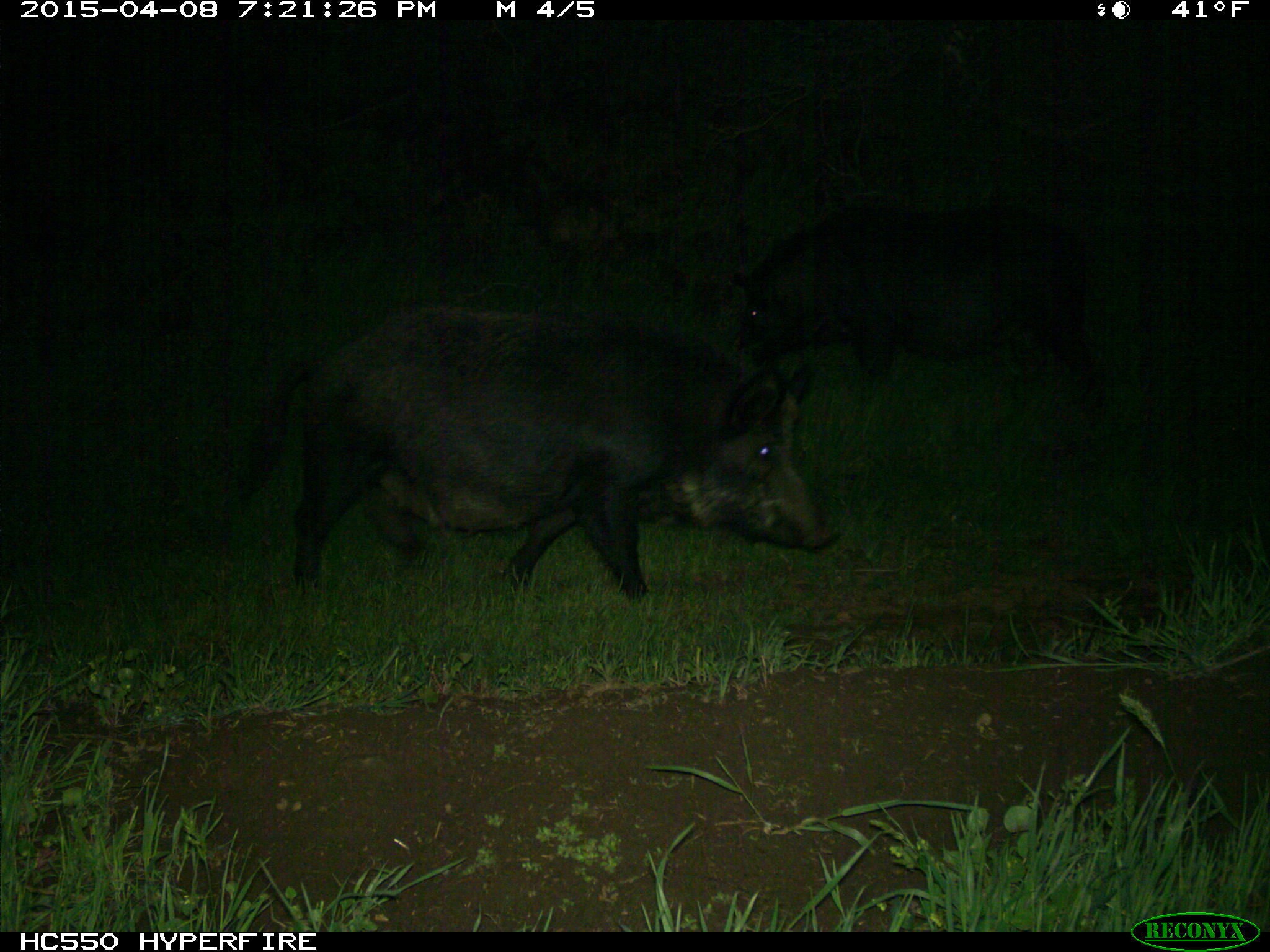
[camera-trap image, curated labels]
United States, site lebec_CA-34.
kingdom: Animalia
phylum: Chordata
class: Mammalia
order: Artiodactyla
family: Suidae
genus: Sus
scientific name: Sus scrofa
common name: wild boar